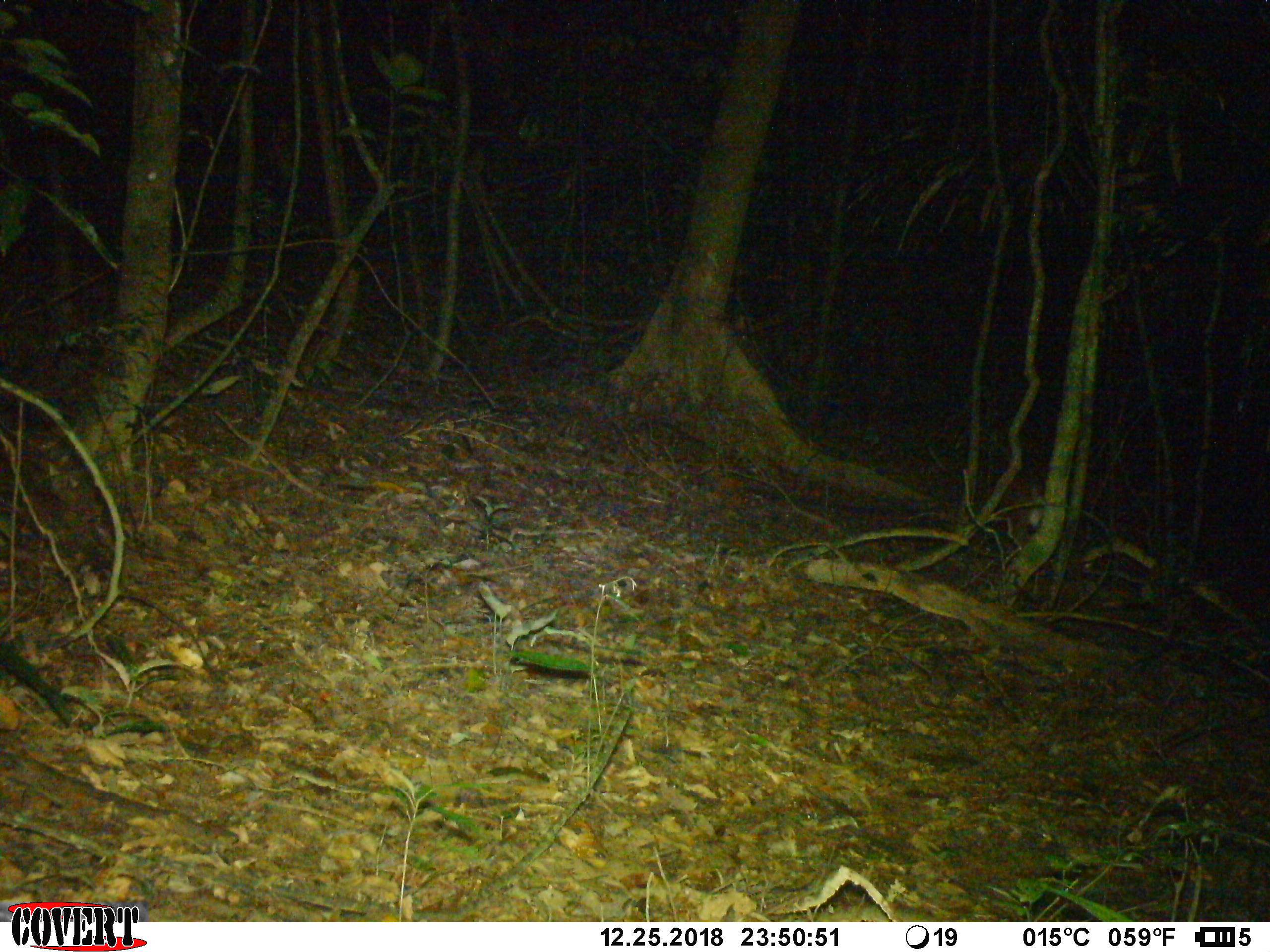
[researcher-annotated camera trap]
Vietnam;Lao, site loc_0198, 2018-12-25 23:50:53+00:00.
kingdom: Animalia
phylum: Chordata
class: Mammalia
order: Artiodactyla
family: Cervidae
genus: Muntiacus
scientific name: Muntiacus vuquangensis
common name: large-antlered muntjac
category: large antlered muntjac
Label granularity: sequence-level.